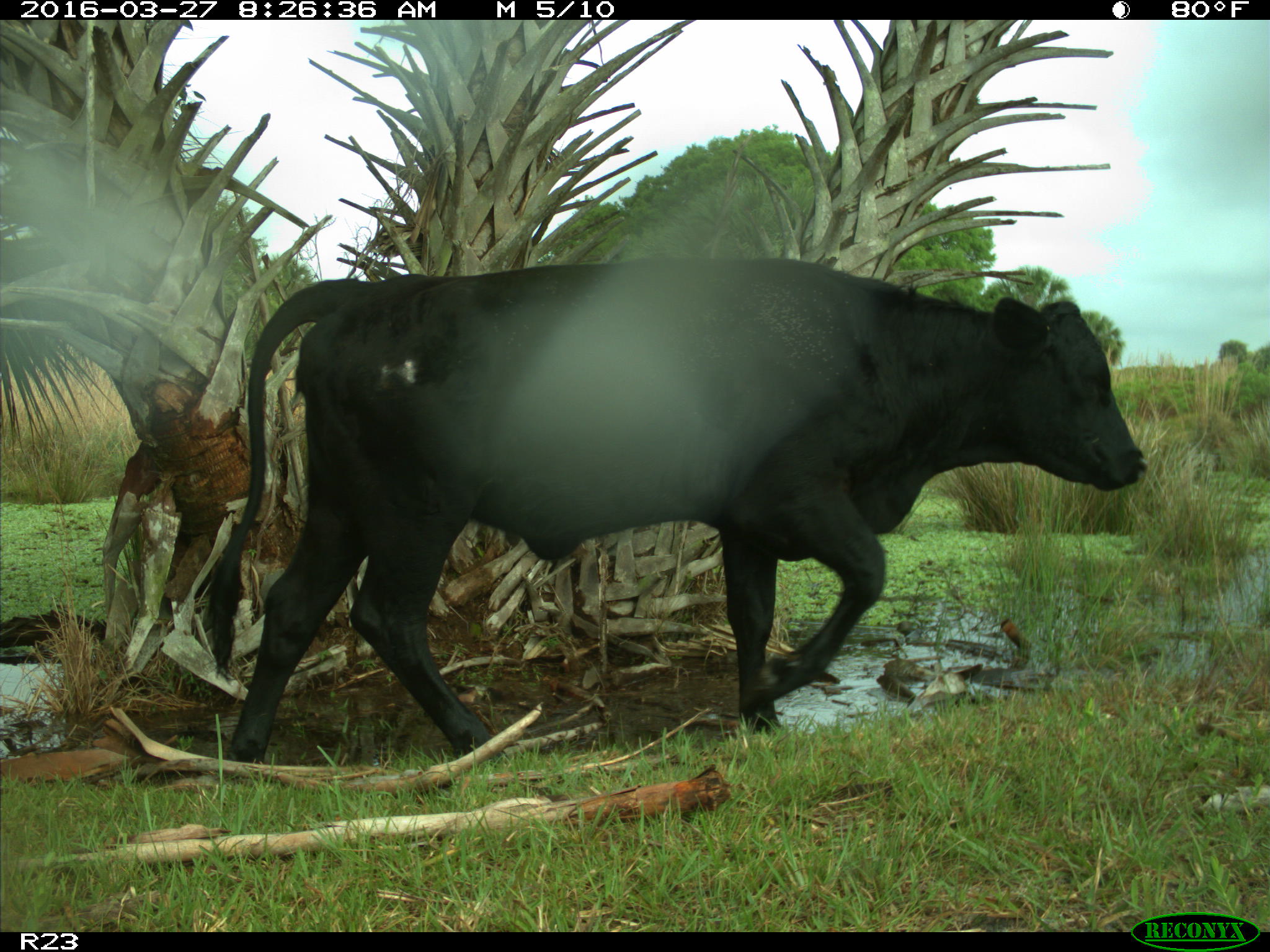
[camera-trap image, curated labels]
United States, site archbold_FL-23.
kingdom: Animalia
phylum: Chordata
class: Mammalia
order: Artiodactyla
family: Bovidae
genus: Bos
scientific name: Bos taurus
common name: domestic cow